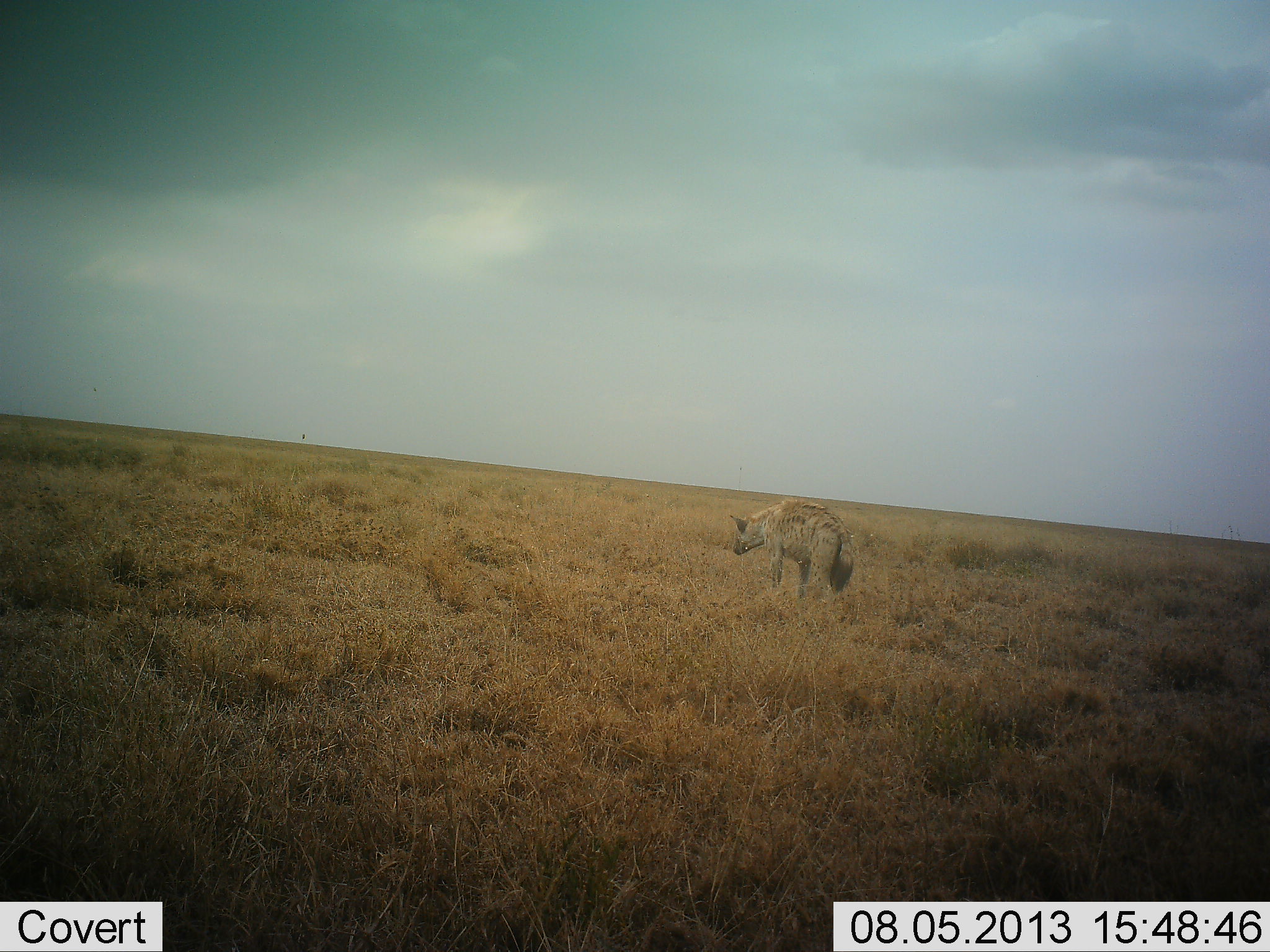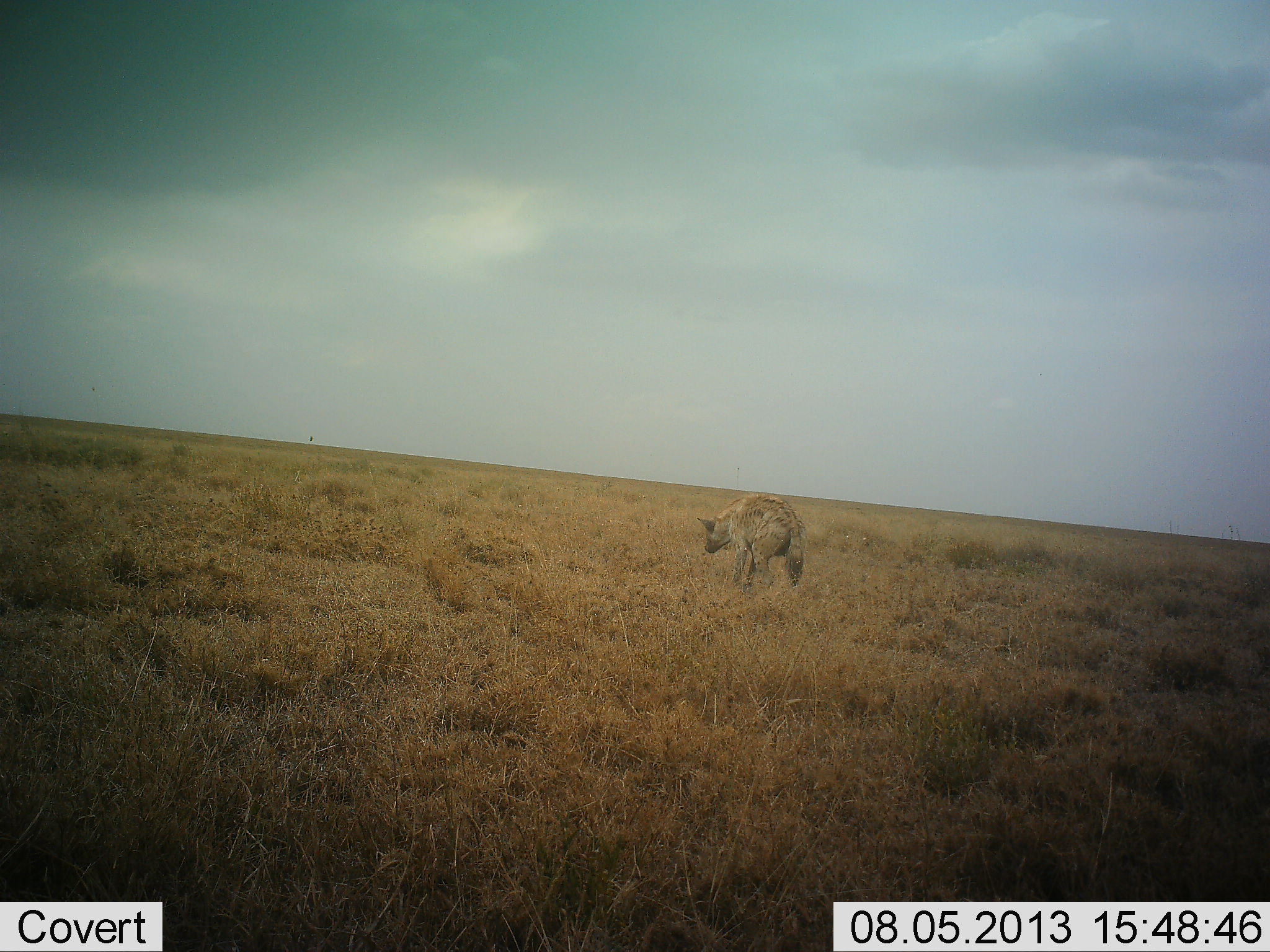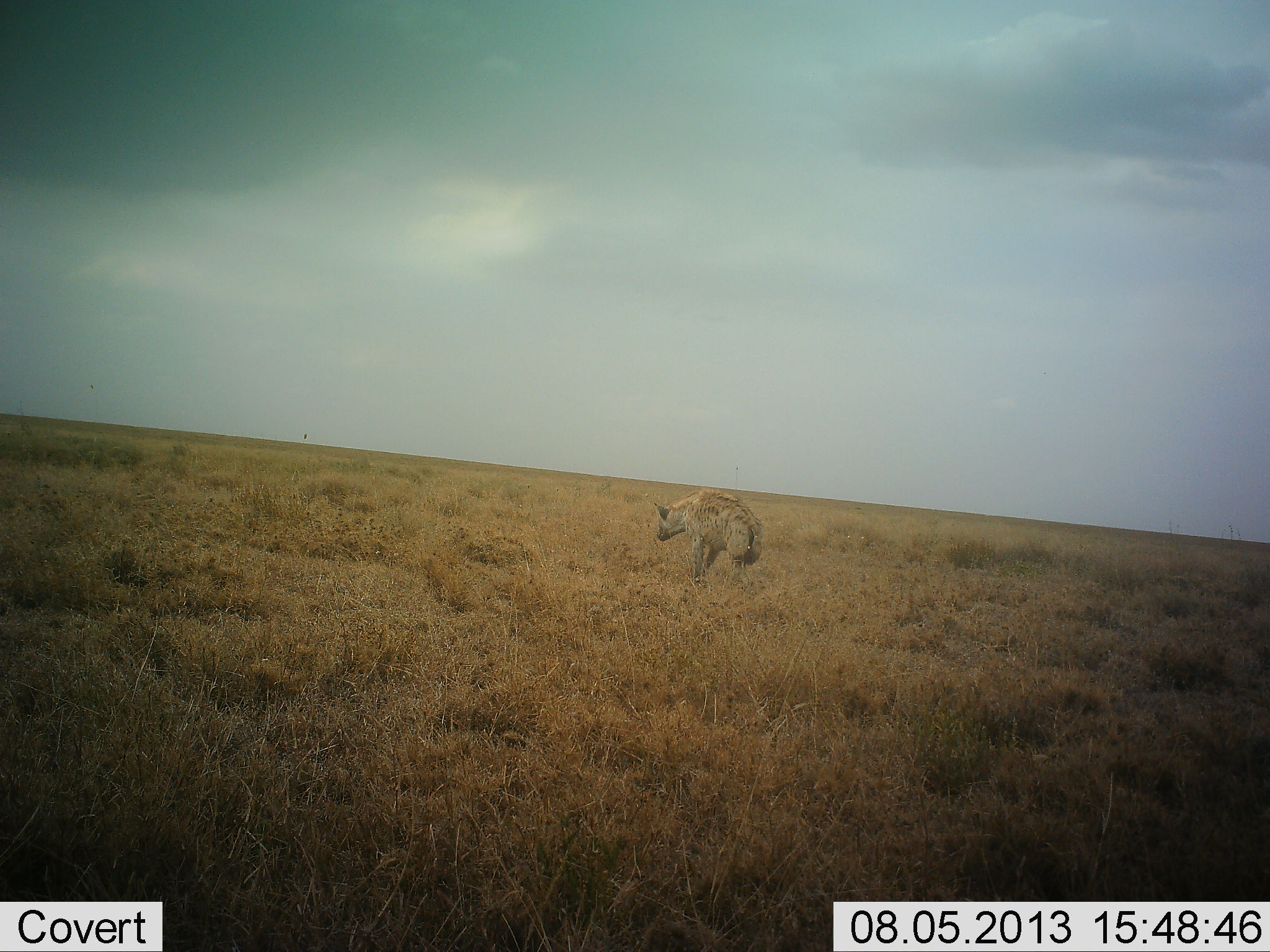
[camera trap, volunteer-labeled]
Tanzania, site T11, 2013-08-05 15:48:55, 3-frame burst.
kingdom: Animalia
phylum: Chordata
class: Mammalia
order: Carnivora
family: Hyaenidae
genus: Crocuta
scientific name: Crocuta crocuta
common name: spotted hyena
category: hyenaspotted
Hyenaspotted (spotted hyena) (Crocuta crocuta), count 1. Behavior (volunteer vote fractions): standing 5%, resting 0%, moving 95%, interacting 0%. Young present (vote fraction): 0%. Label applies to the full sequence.